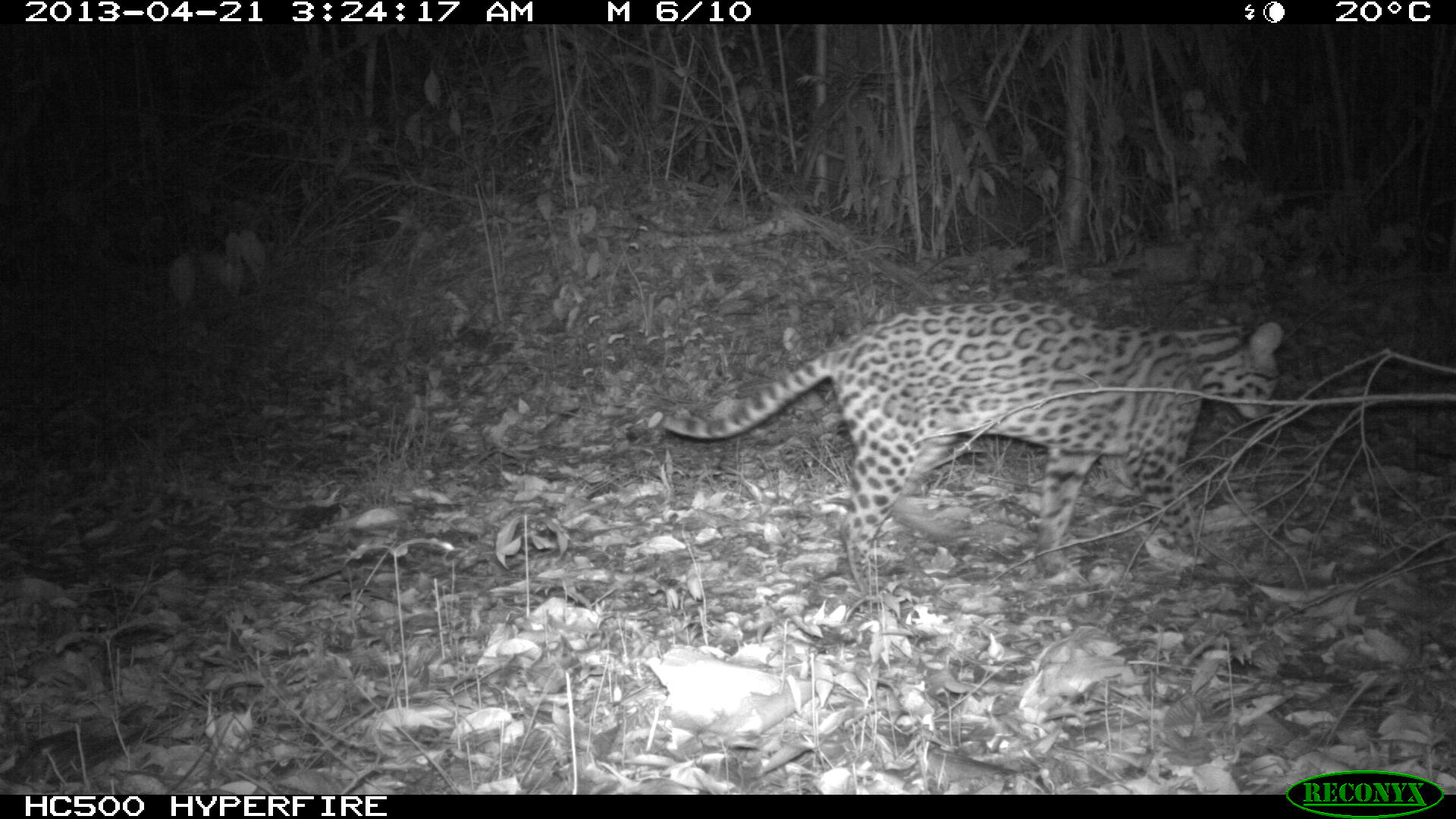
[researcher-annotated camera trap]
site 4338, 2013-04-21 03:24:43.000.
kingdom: Animalia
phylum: Chordata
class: Mammalia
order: Carnivora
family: Felidae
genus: Leopardus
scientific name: Leopardus pardalis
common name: ocelot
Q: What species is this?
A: Leopardus pardalis (ocelot).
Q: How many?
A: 1.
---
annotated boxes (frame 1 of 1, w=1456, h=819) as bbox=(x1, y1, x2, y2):
leopardus pardalis: bbox=(645, 295, 1282, 601)